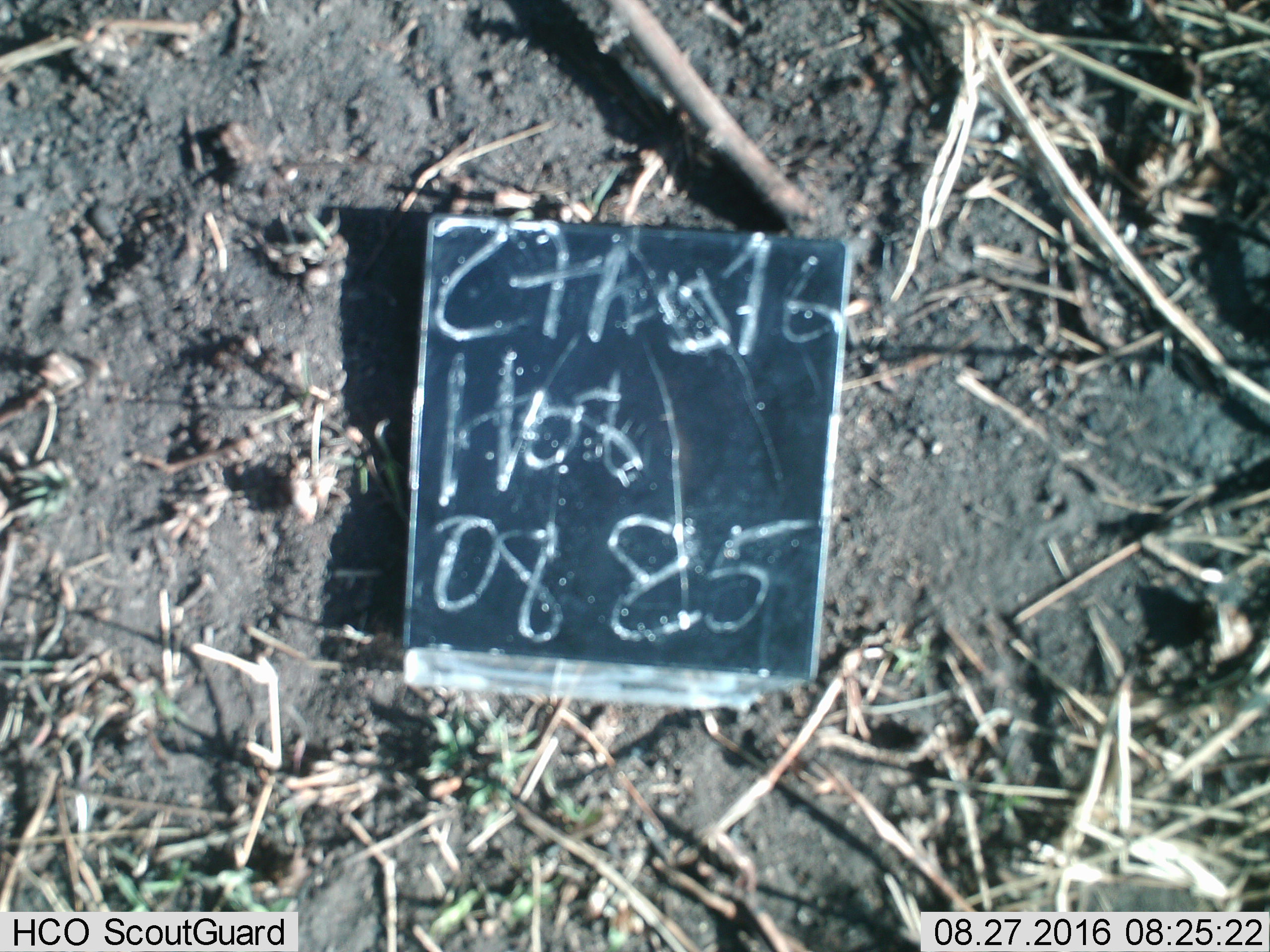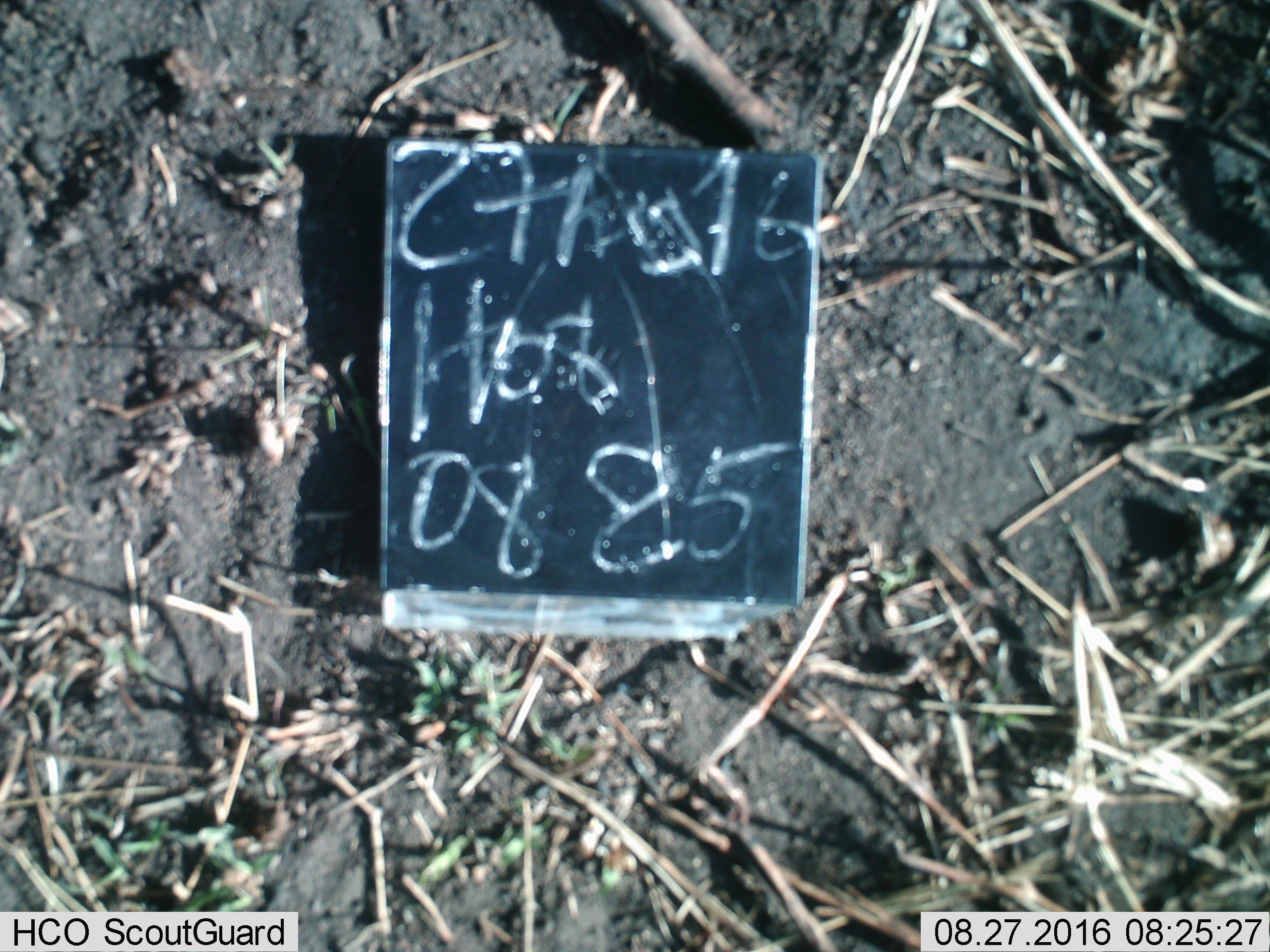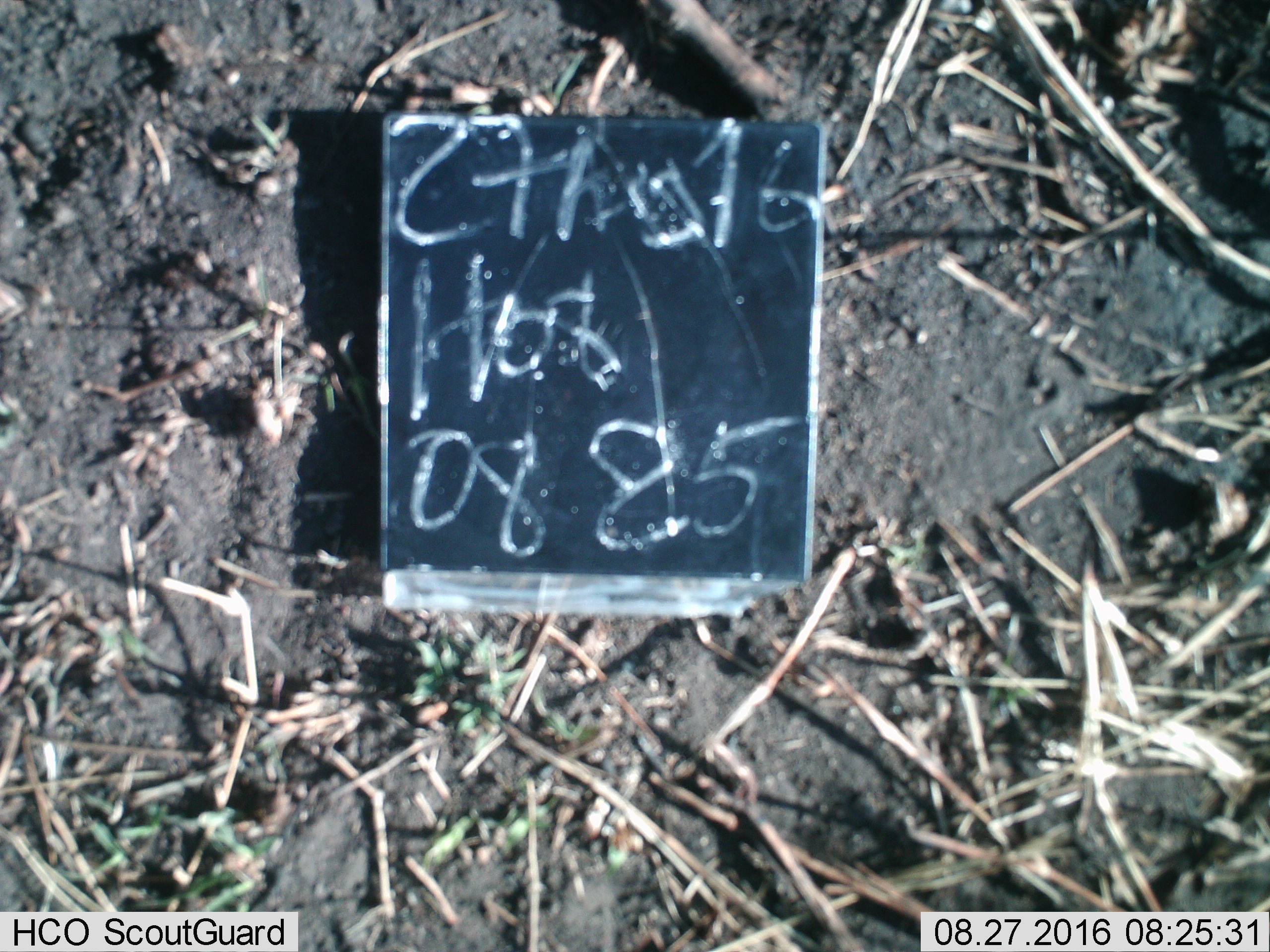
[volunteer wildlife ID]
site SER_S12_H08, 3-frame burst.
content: unidentified animal